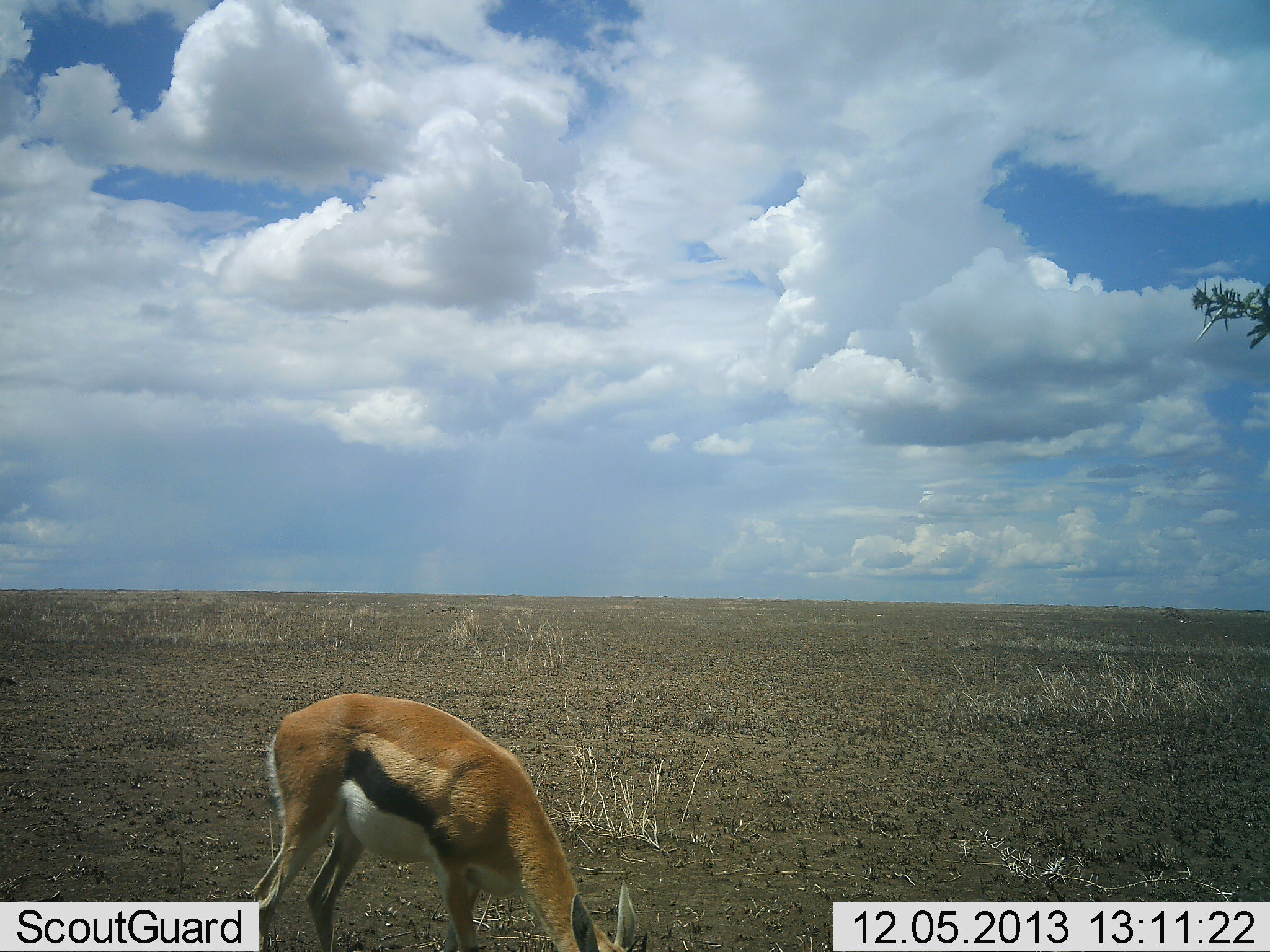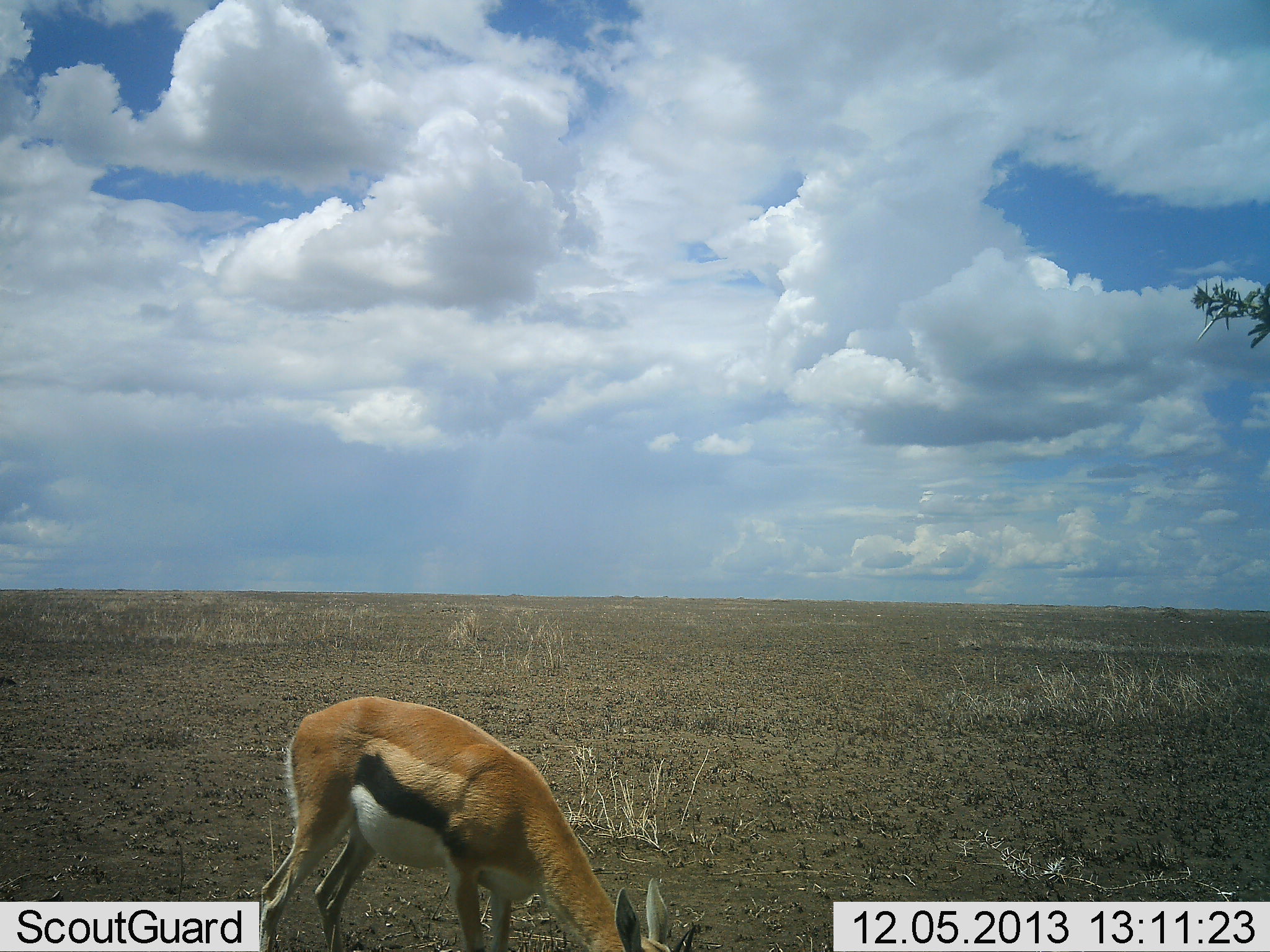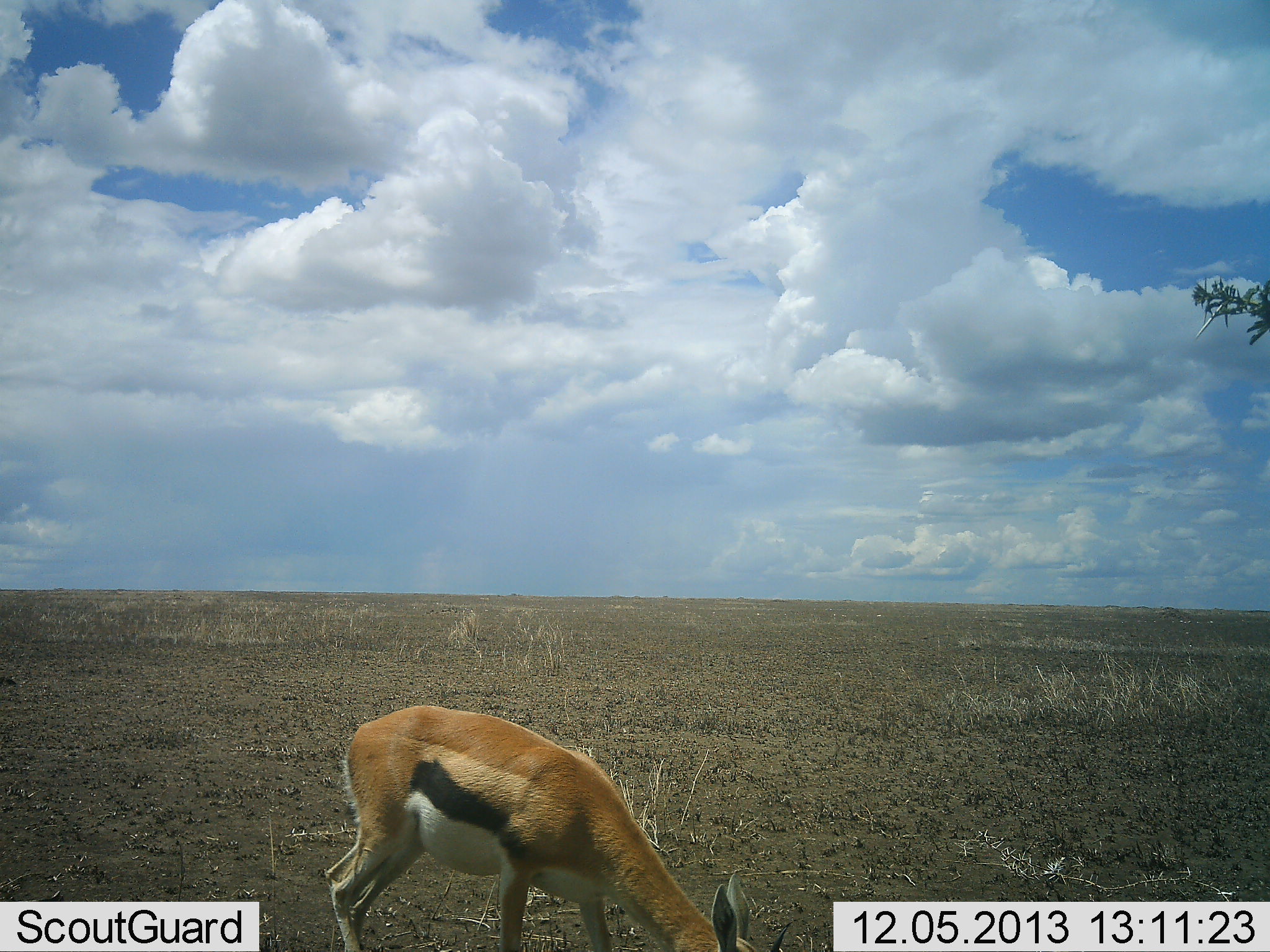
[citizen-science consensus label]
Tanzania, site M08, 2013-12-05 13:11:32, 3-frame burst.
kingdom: Animalia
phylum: Chordata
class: Mammalia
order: Artiodactyla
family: Bovidae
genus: Eudorcas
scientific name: Eudorcas thomsonii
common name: thomson's gazelle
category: gazellethomsons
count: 1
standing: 20%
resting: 0%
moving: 0%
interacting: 0%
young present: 0%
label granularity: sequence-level